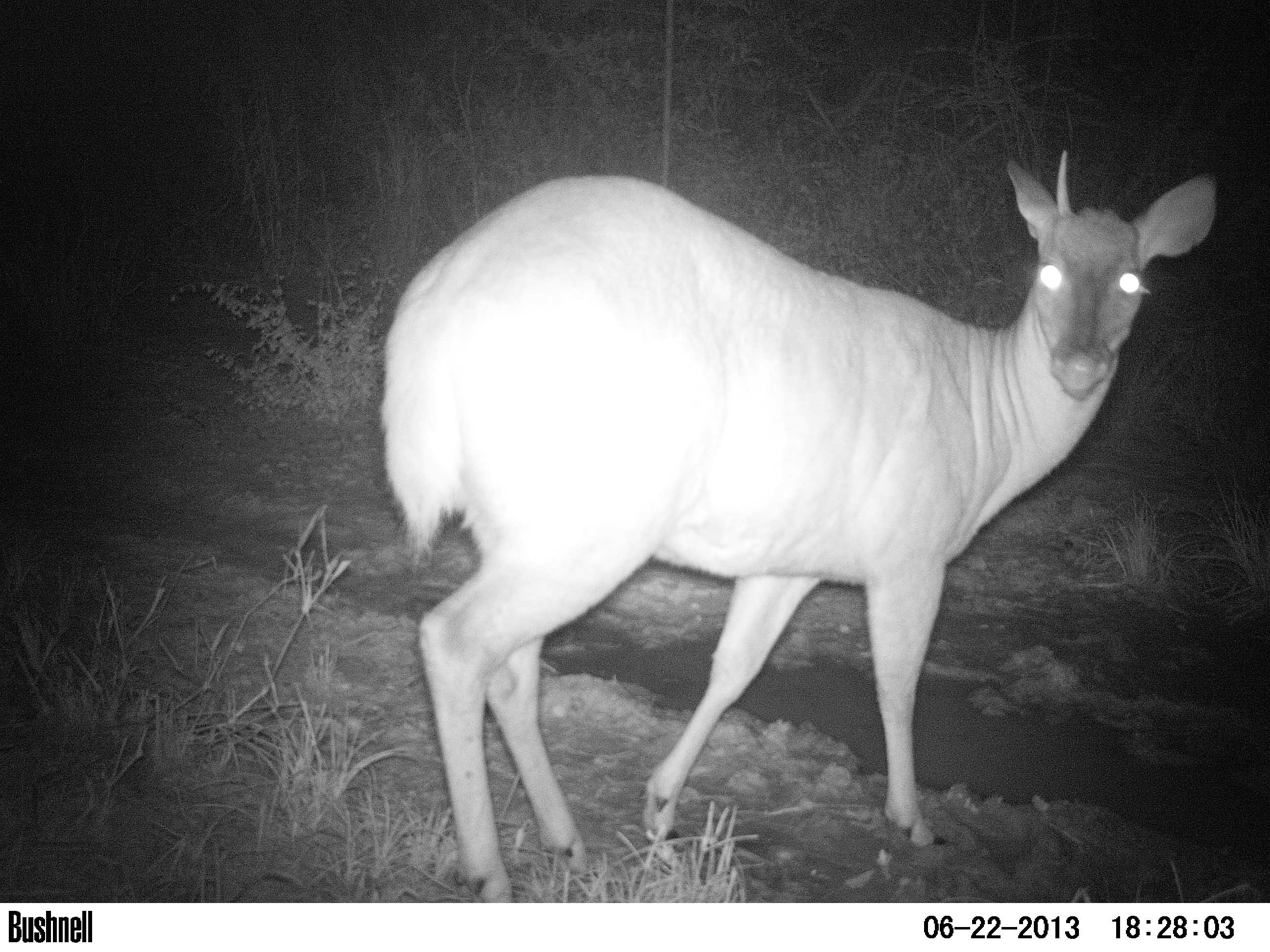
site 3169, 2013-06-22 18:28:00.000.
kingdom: Animalia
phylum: Chordata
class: Mammalia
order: Artiodactyla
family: Cervidae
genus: Mazama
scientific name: Mazama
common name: brockets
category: mazama sp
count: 1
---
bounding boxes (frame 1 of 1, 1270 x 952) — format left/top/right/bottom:
mazama sp: 375/151/1218/901